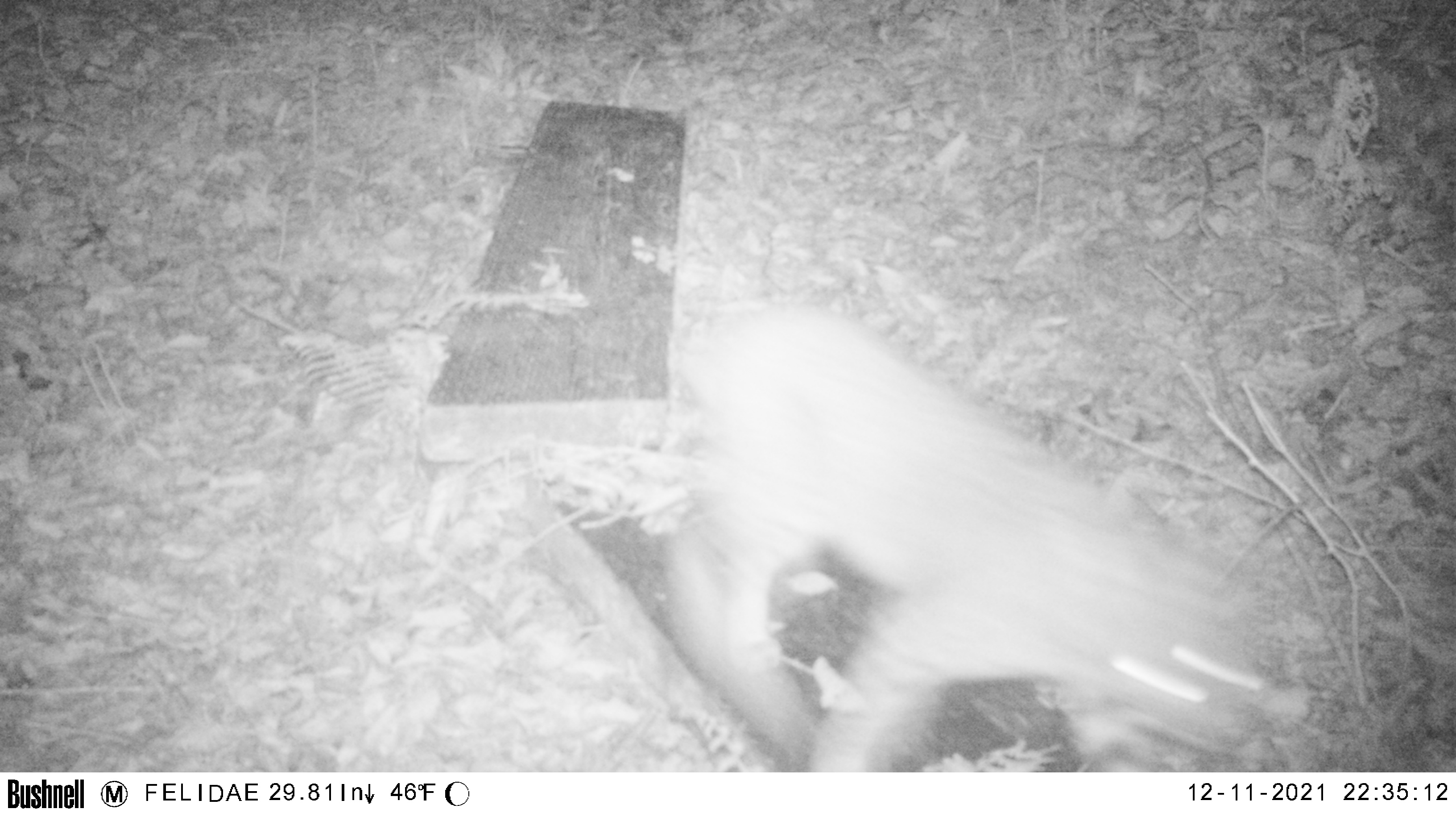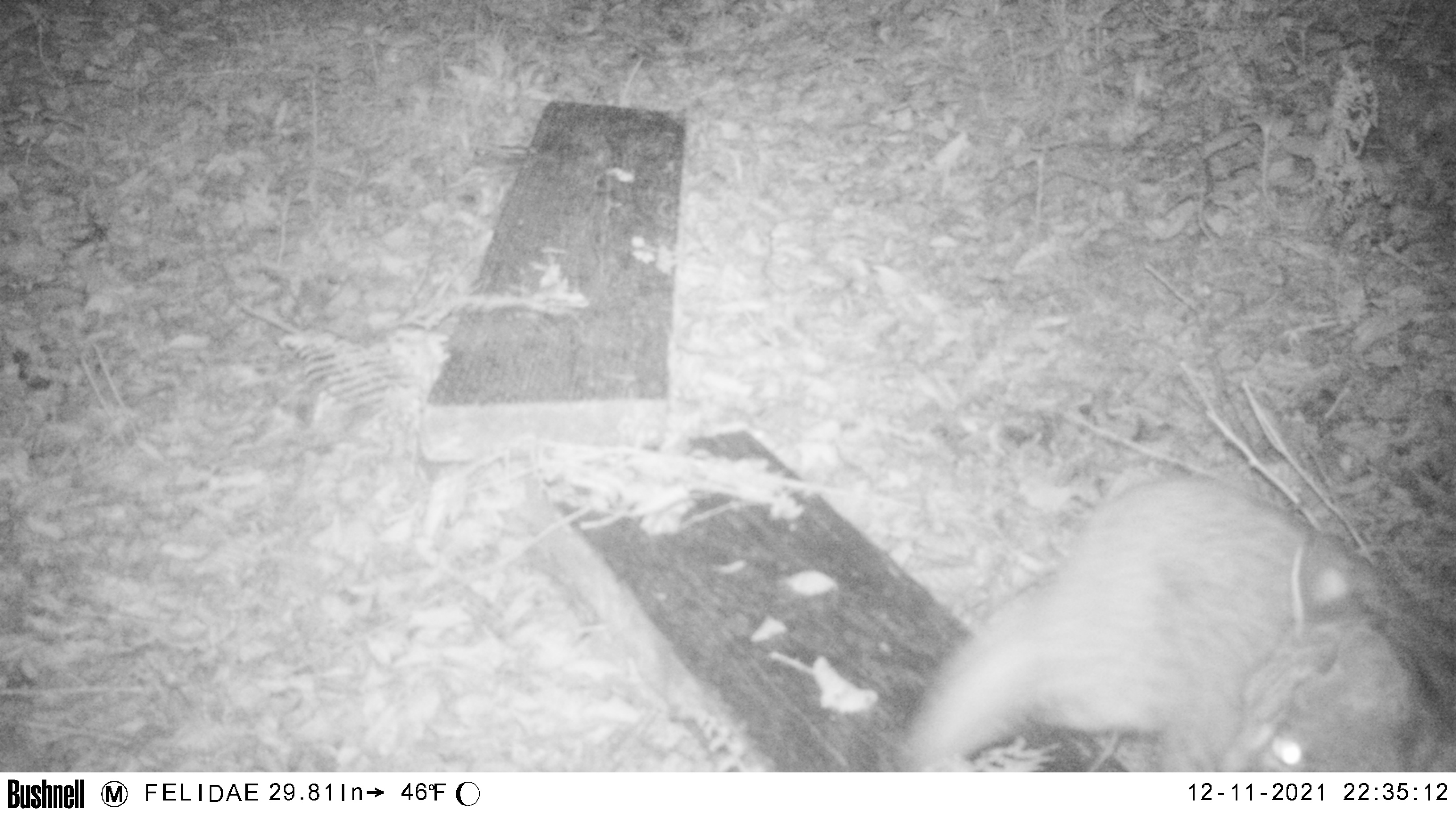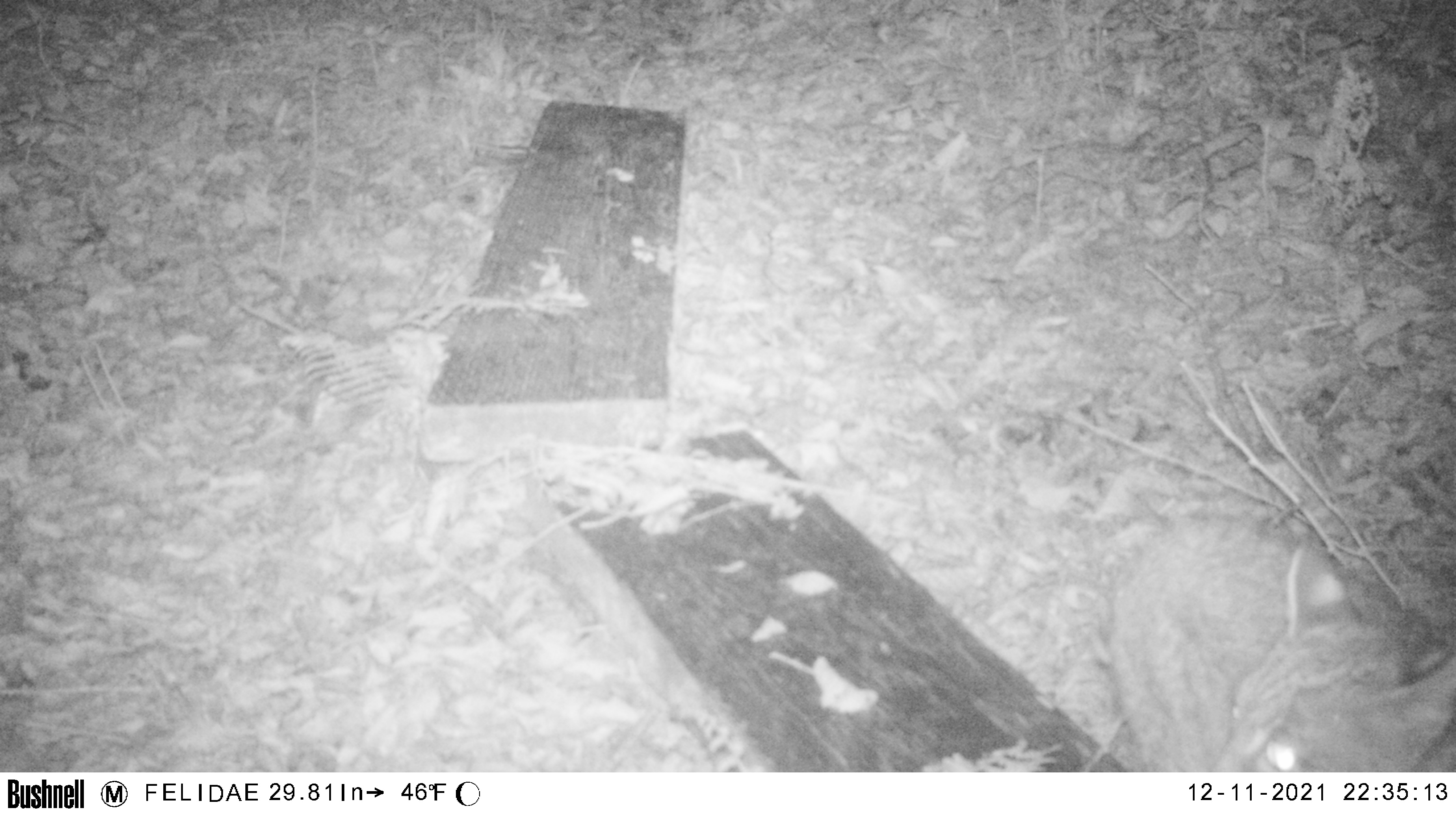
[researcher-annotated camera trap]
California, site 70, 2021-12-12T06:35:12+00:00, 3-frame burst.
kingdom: Animalia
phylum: Chordata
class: Mammalia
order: Carnivora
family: Felidae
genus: Lynx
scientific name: Lynx rufus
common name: bobcat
Bobcat (Lynx rufus).